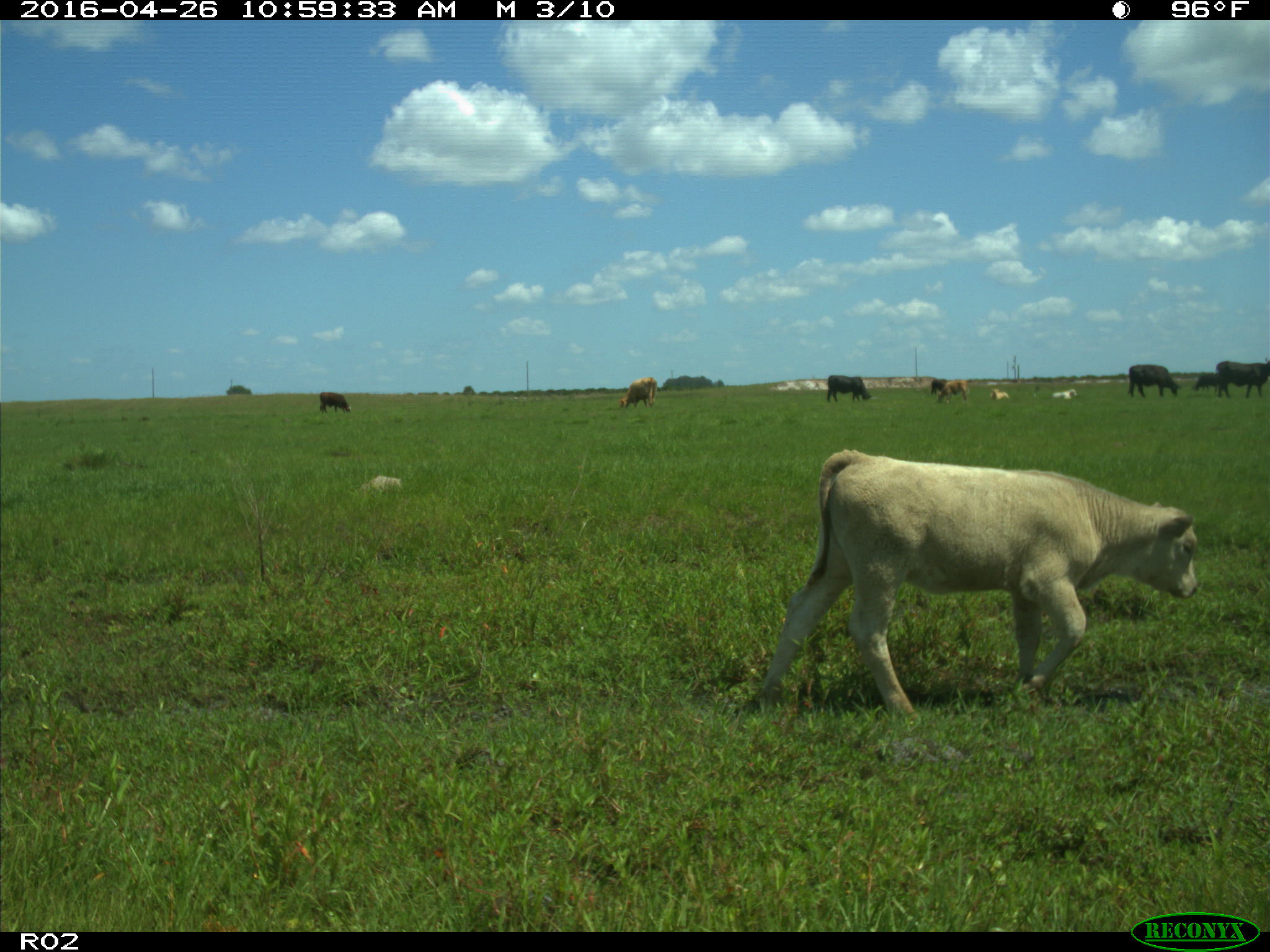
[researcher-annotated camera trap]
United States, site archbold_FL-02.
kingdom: Animalia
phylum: Chordata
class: Mammalia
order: Artiodactyla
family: Bovidae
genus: Bos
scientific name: Bos taurus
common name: domestic cow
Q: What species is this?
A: Bos taurus (domestic cow).